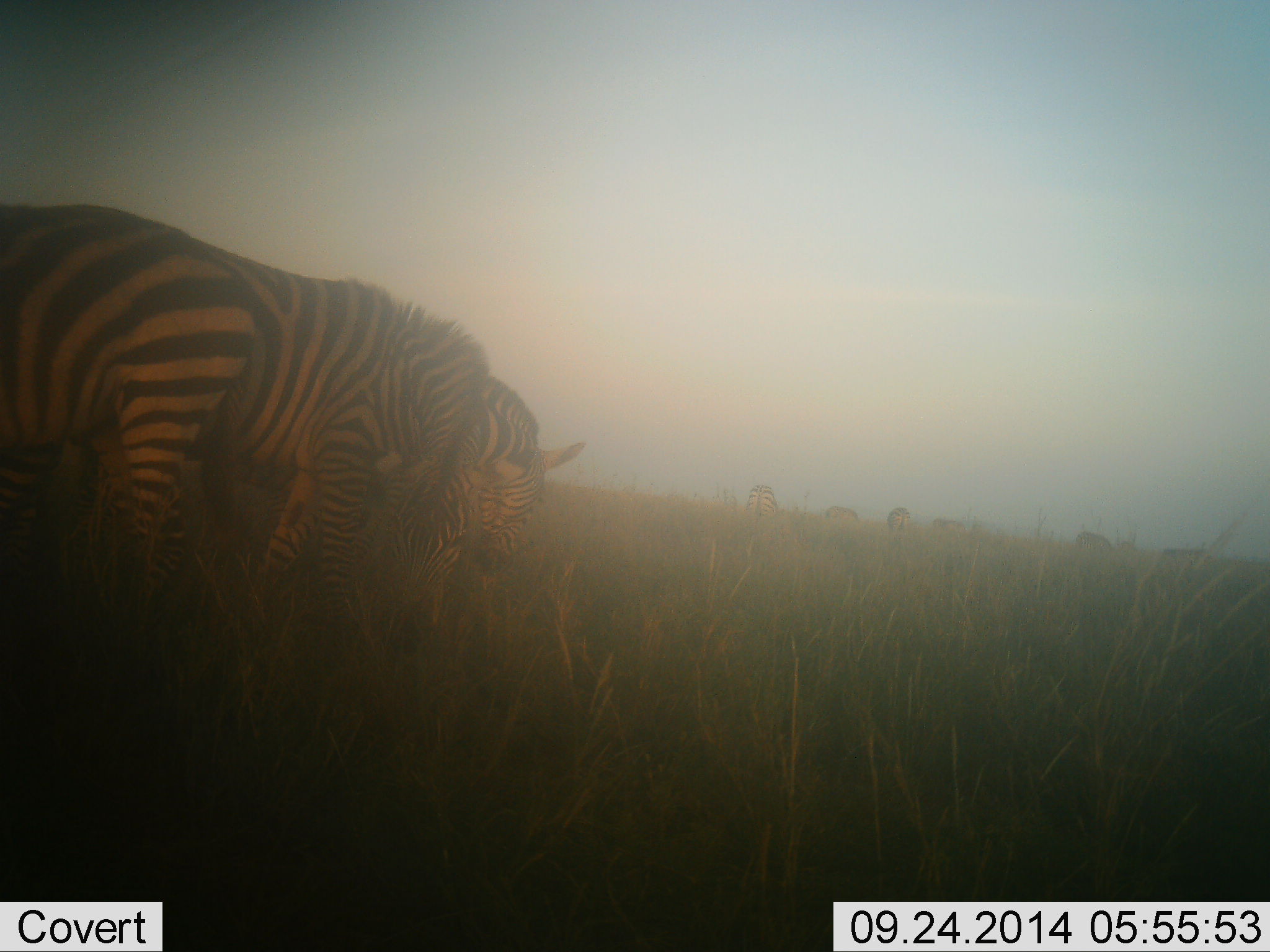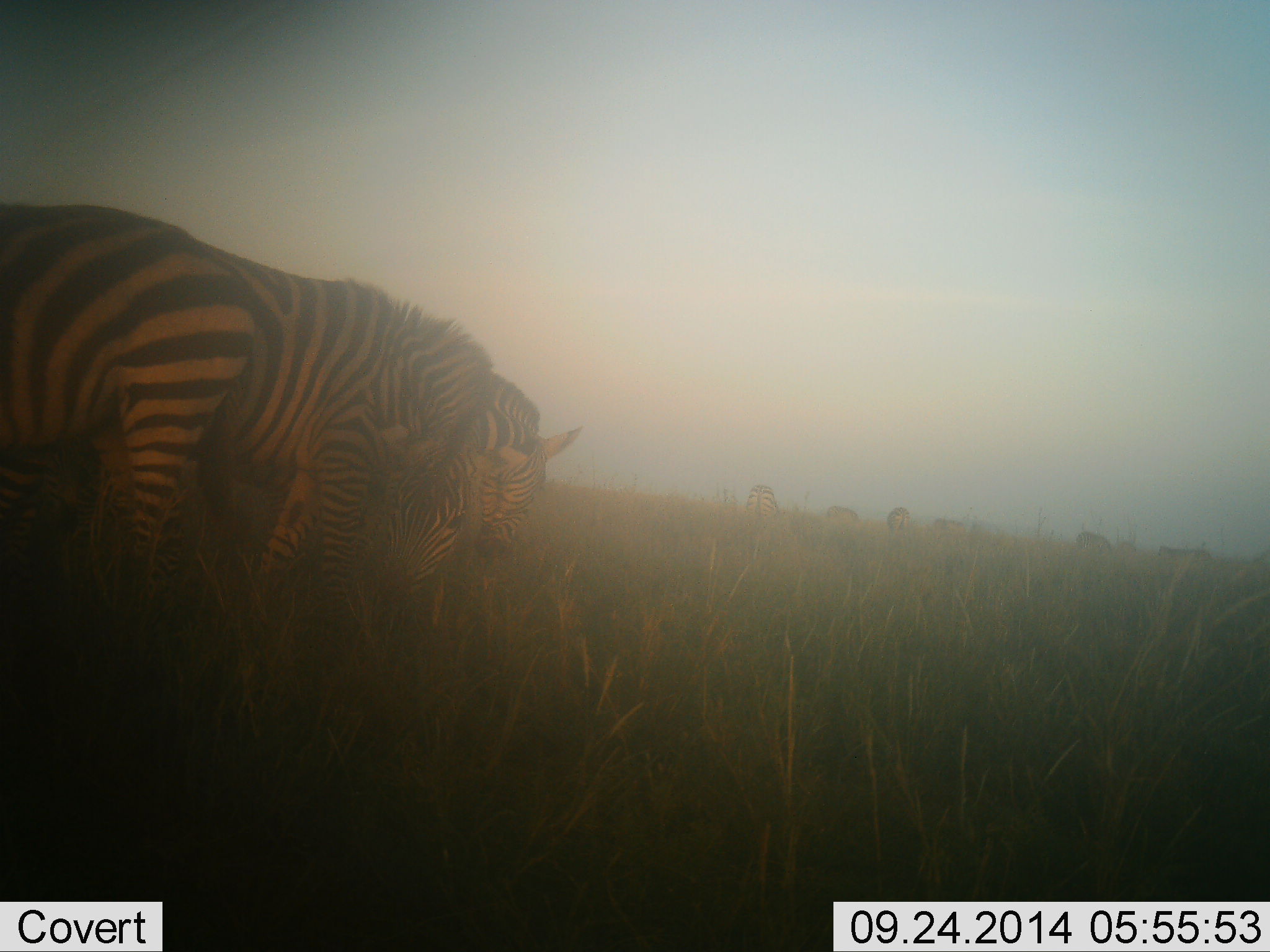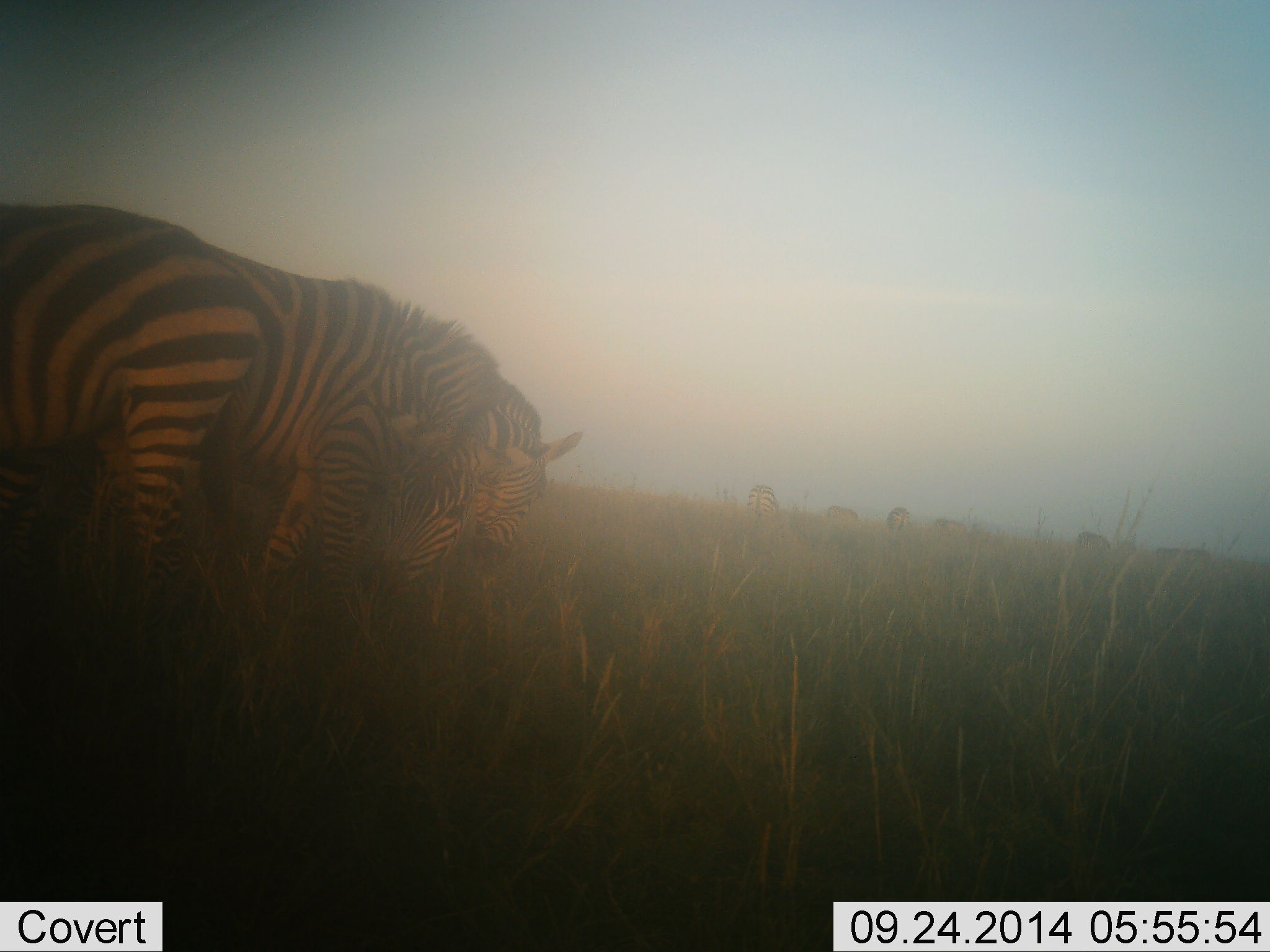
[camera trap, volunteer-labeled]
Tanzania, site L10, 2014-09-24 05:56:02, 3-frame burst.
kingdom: Animalia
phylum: Chordata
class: Mammalia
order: Perissodactyla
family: Equidae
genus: Equus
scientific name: Equus quagga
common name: plains zebra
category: zebra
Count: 3.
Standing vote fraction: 70%.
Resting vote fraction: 0%.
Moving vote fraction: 20%.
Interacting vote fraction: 20%.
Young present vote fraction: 10%.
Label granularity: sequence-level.